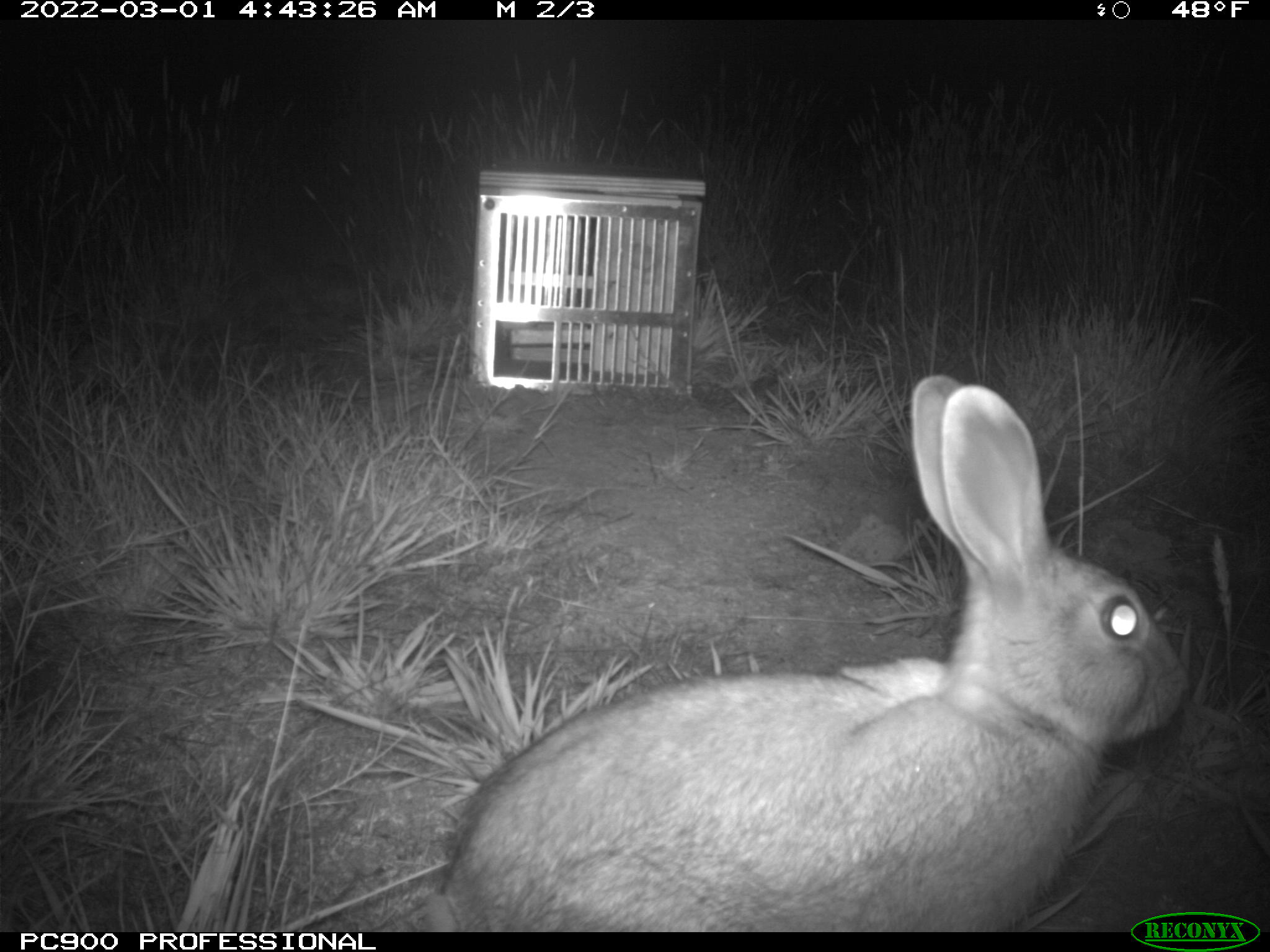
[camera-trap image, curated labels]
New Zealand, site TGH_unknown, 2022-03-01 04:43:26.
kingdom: Animalia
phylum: Chordata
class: Mammalia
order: Lagomorpha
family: Leporidae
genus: Oryctolagus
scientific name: Oryctolagus cuniculus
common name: european rabbit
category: rabbit